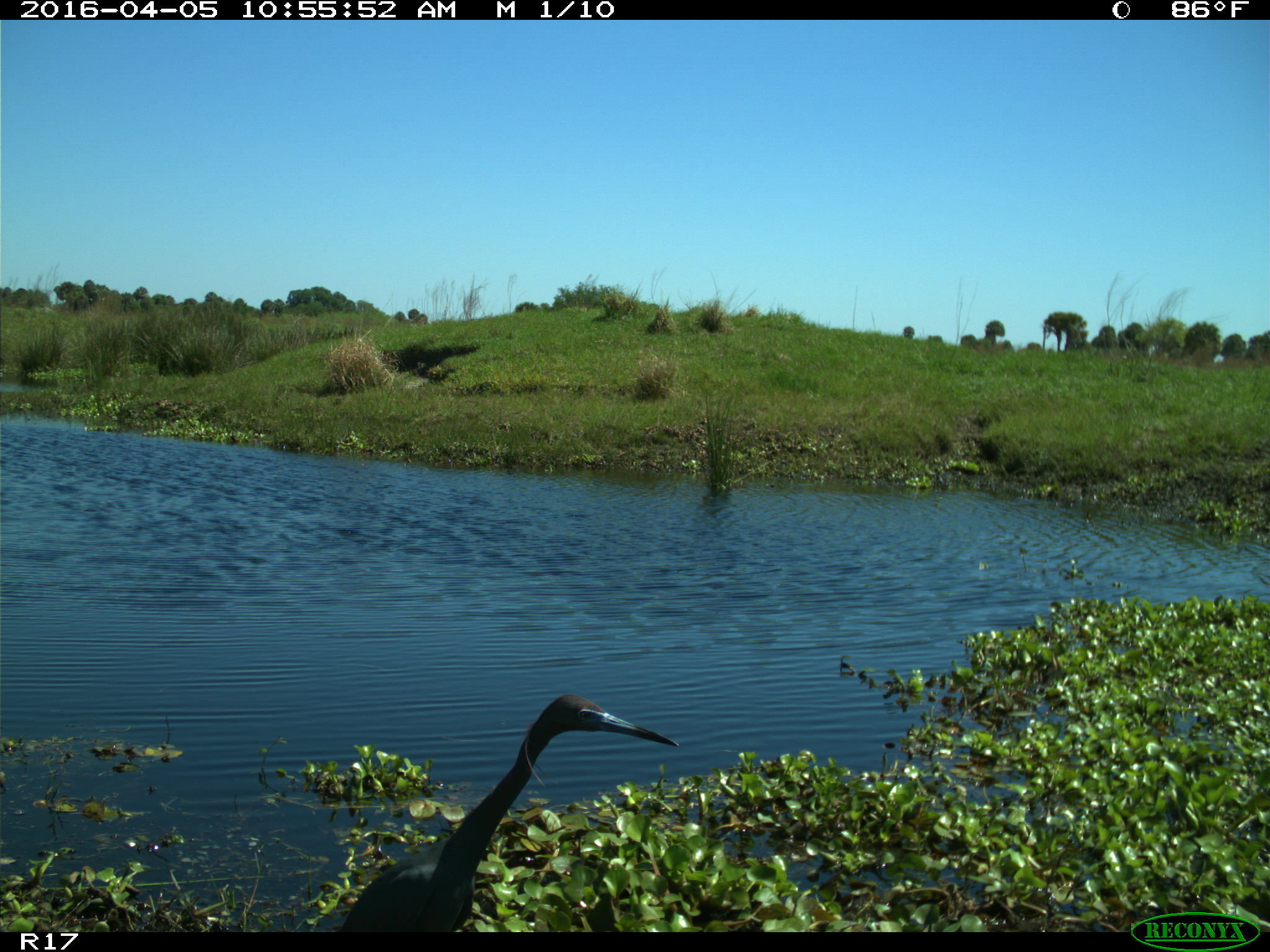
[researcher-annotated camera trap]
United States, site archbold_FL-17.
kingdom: Animalia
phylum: Chordata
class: Aves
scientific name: Aves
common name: birds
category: unidentified bird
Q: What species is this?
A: Unidentified bird (birds) (Aves).